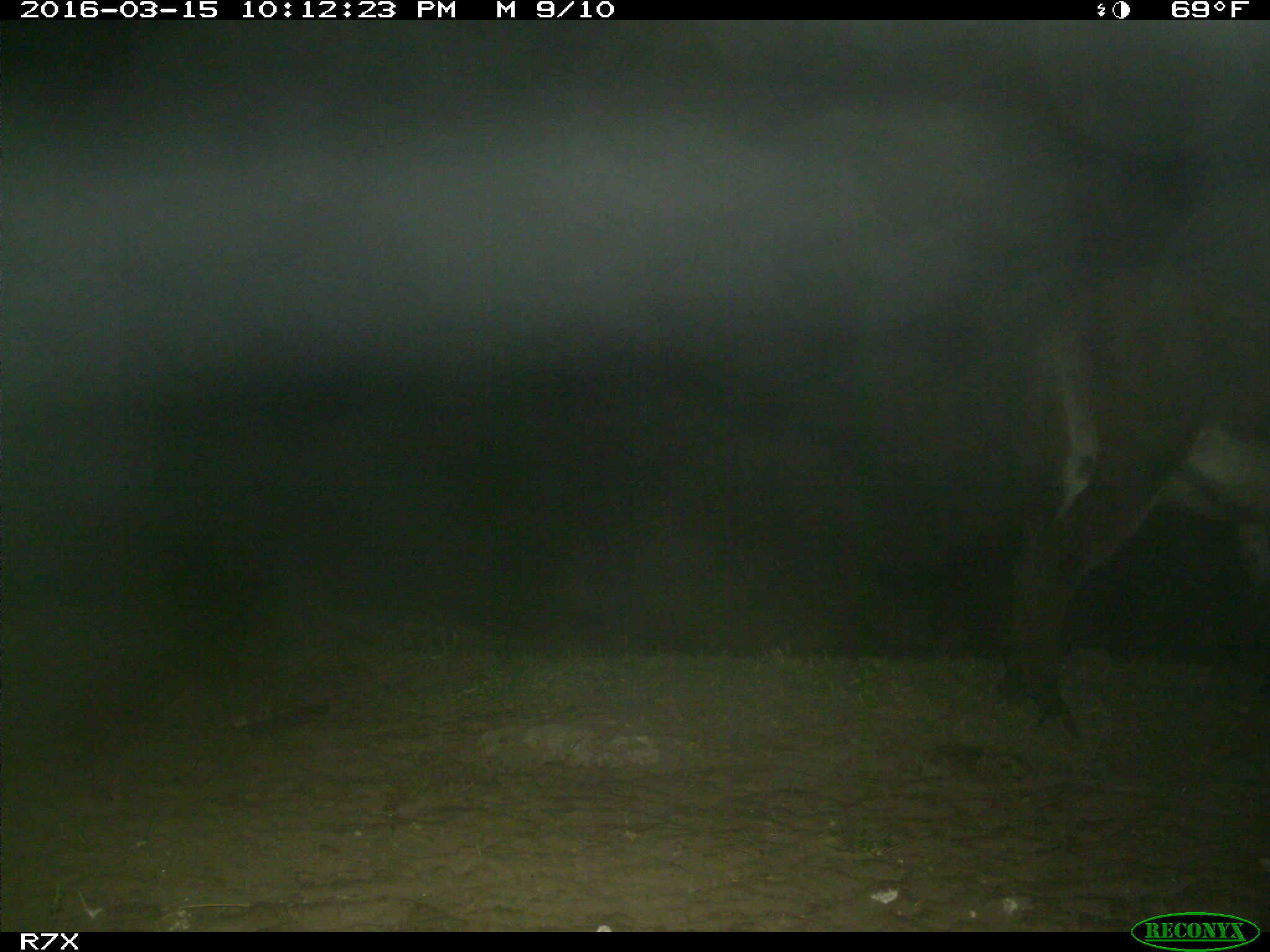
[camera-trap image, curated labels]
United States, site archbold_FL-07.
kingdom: Animalia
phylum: Chordata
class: Mammalia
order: Perissodactyla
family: Equidae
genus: Equus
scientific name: Equus africanus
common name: african wild ass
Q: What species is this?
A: Equus africanus (african wild ass).